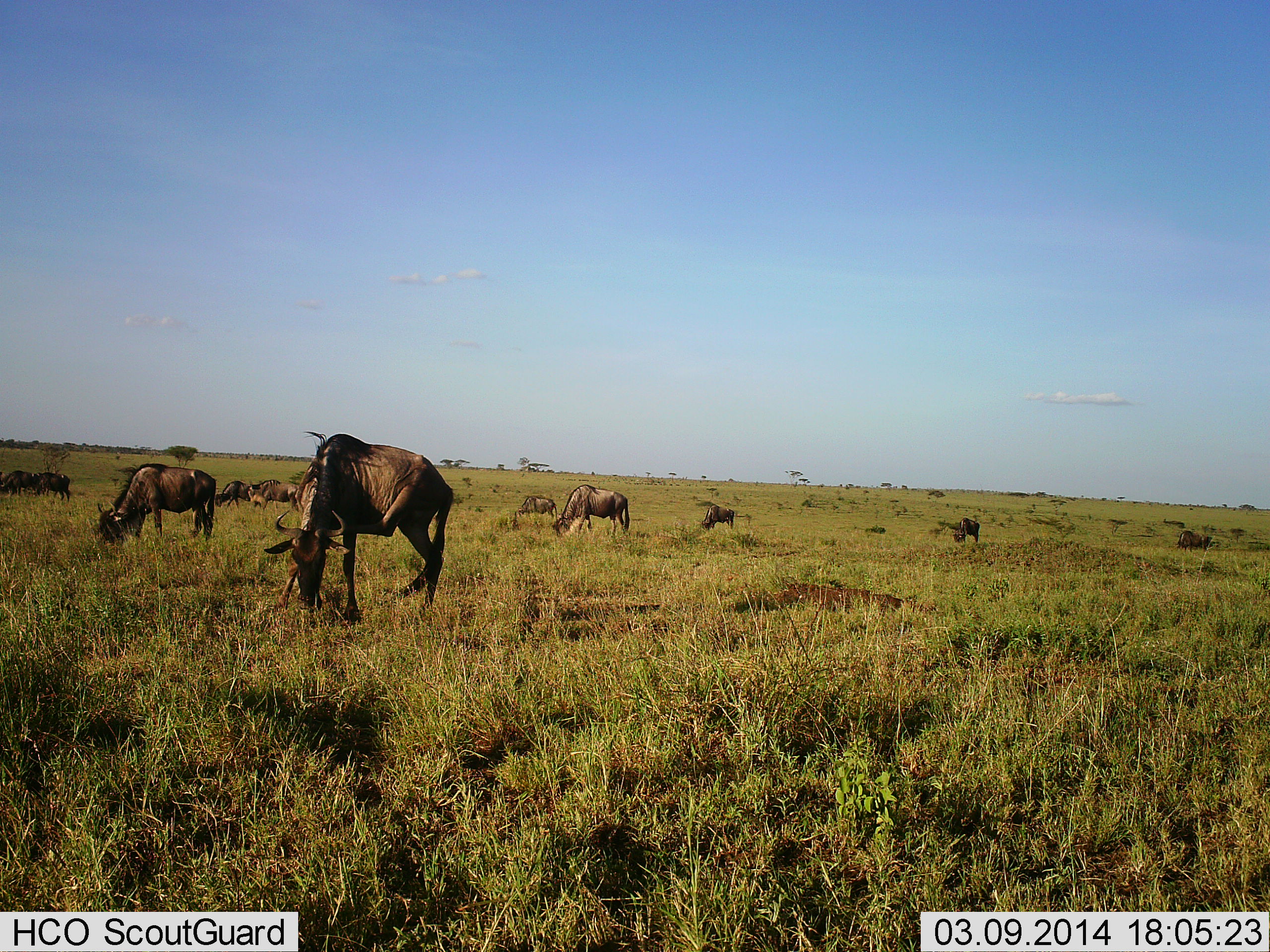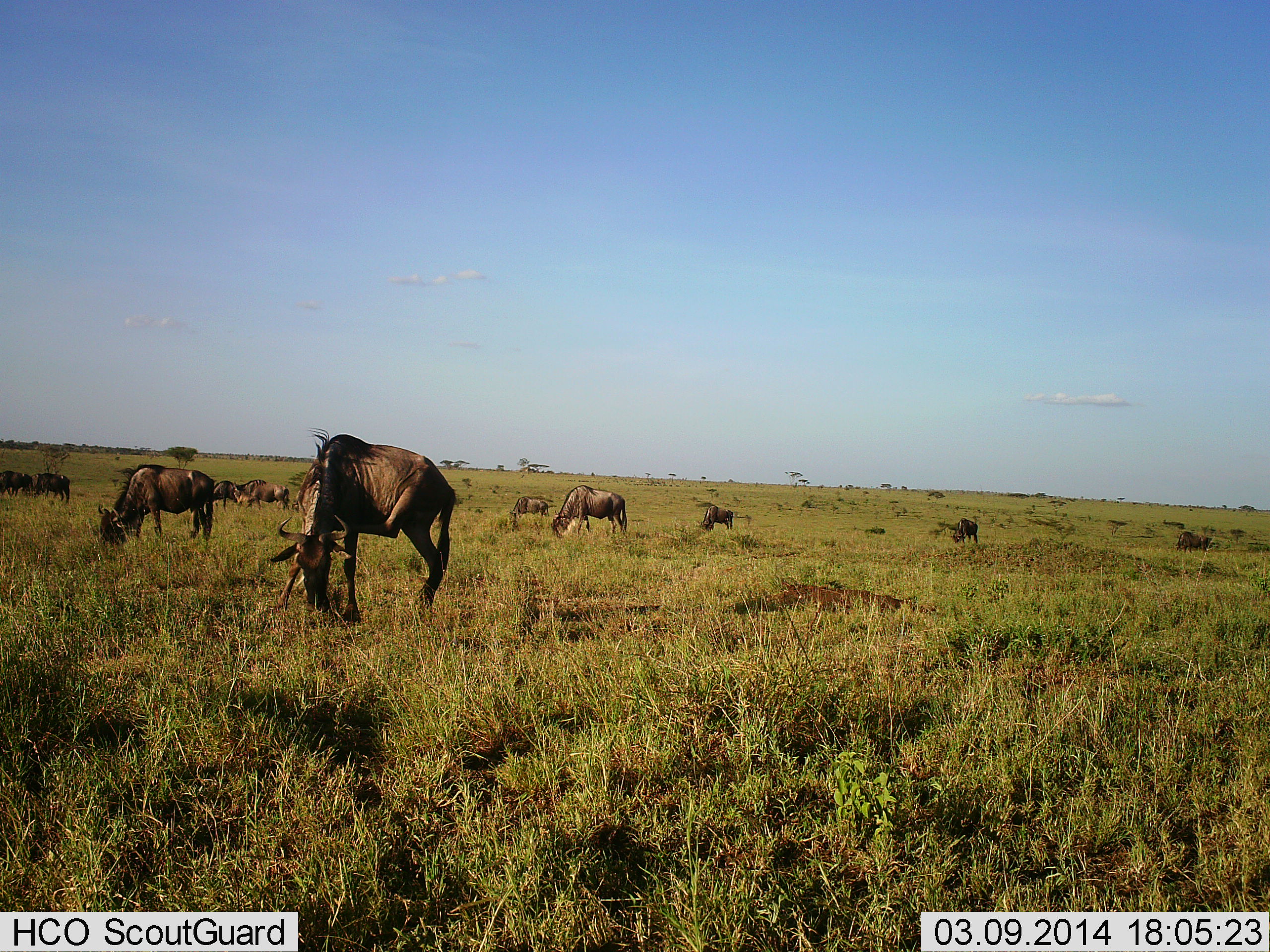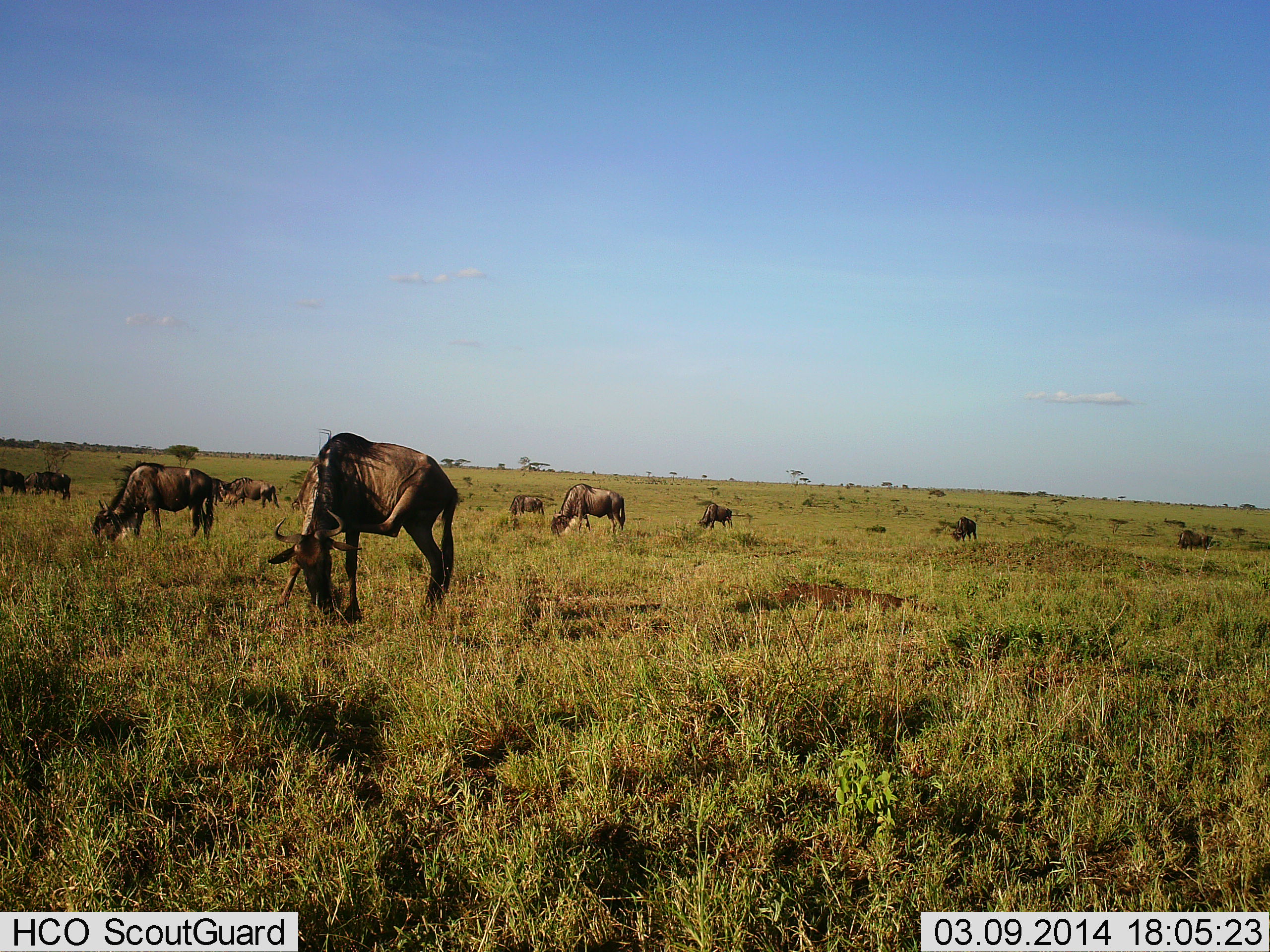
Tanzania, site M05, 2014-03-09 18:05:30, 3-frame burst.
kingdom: Animalia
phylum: Chordata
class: Mammalia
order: Artiodactyla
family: Bovidae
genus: Connochaetes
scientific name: Connochaetes taurinus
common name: blue wildebeest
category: wildebeest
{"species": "wildebeest (blue wildebeest) (Connochaetes taurinus)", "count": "11-50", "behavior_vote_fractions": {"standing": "10%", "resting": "0%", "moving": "10%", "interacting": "0%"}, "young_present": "10%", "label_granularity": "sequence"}